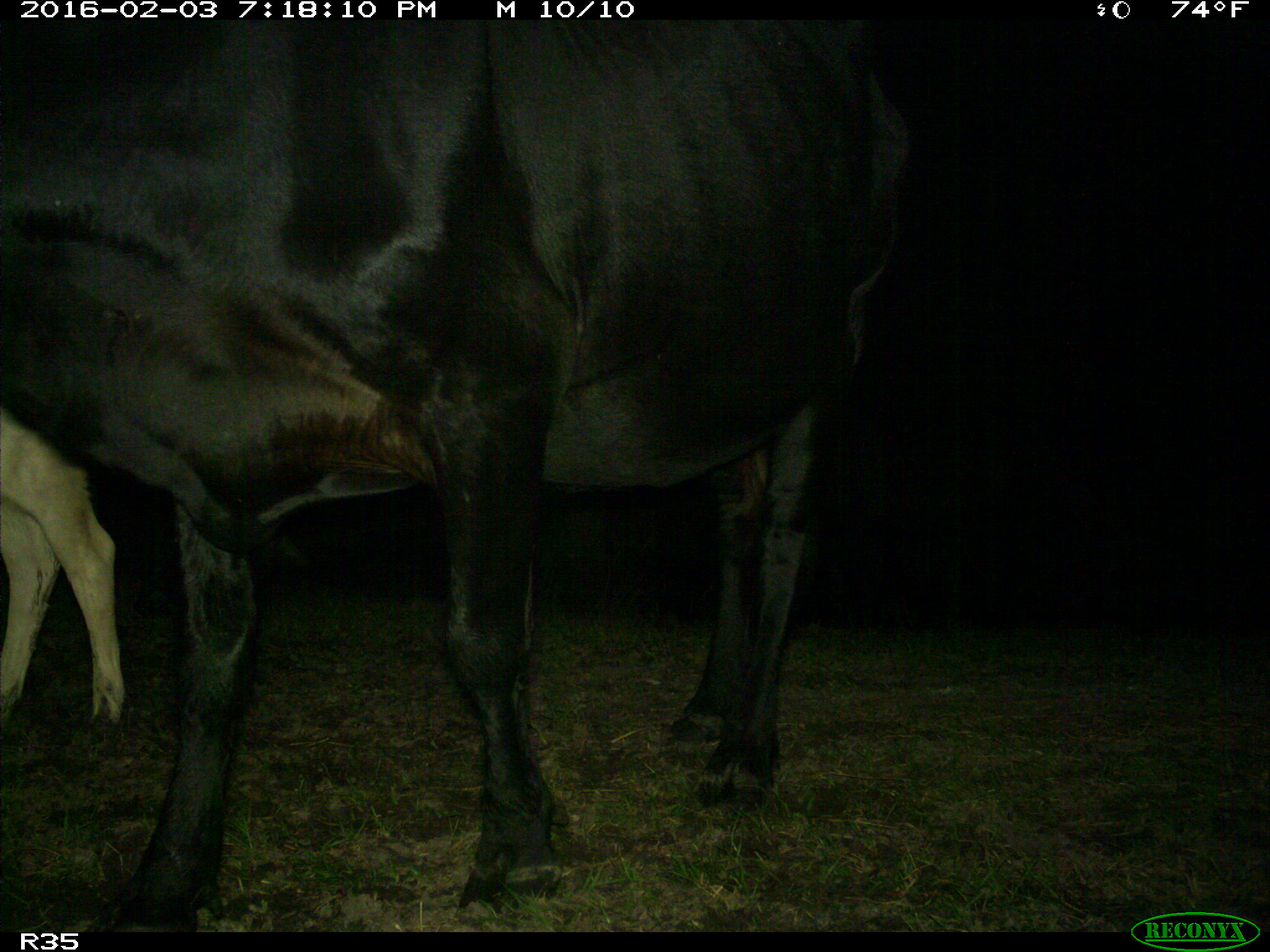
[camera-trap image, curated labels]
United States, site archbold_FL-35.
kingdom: Animalia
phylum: Chordata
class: Mammalia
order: Artiodactyla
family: Bovidae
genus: Bos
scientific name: Bos taurus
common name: domestic cow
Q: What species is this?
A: Bos taurus (domestic cow).